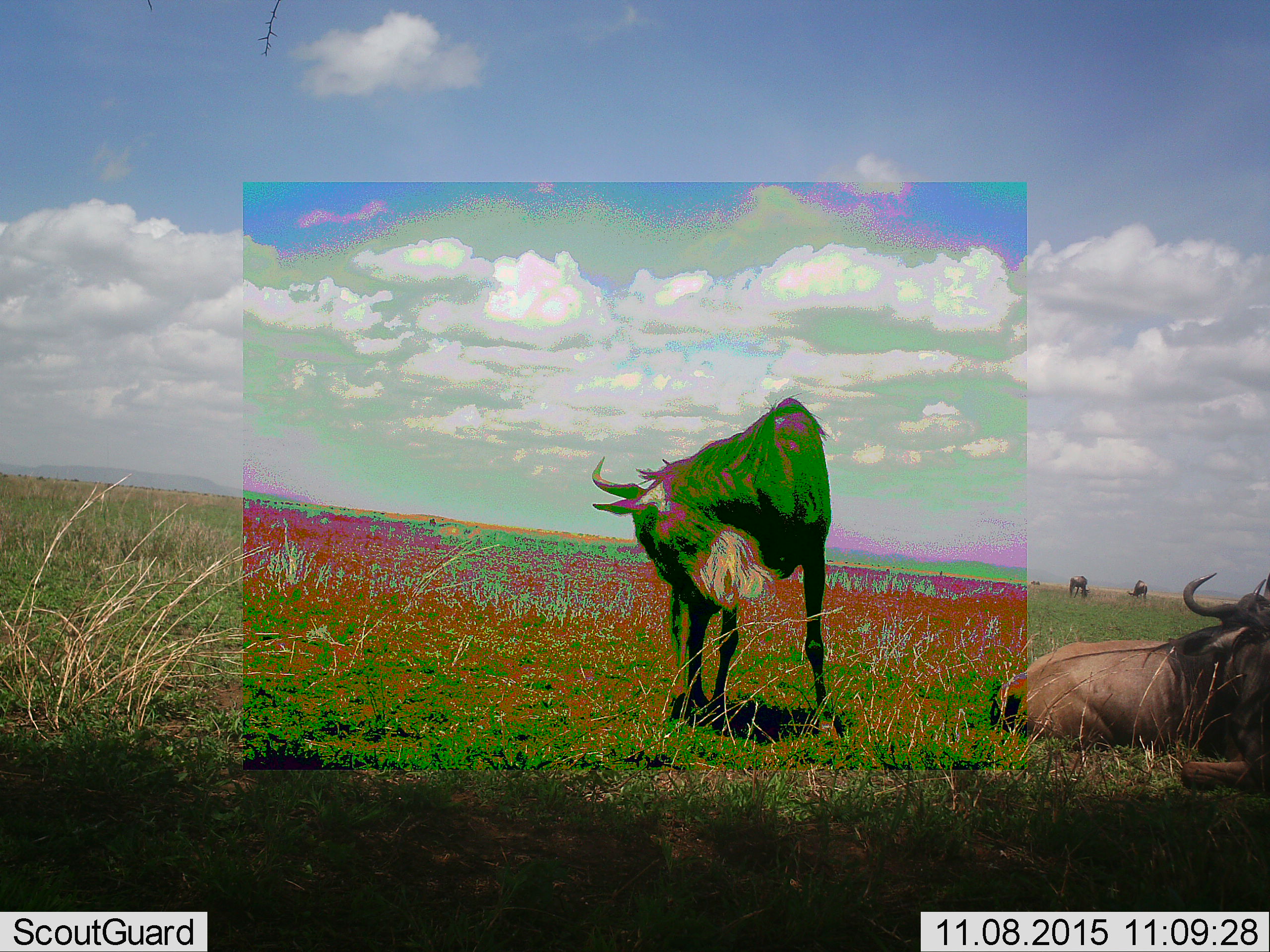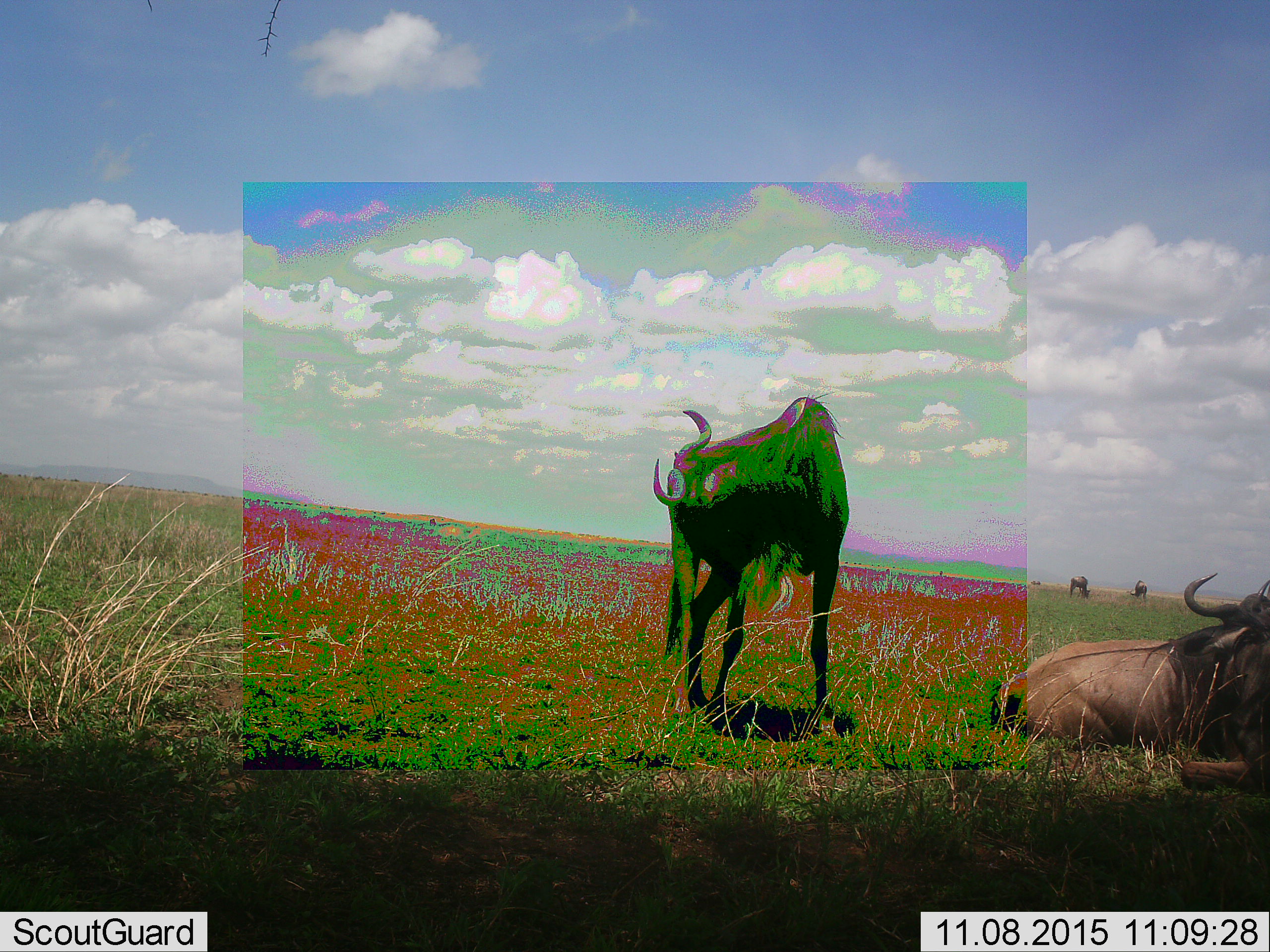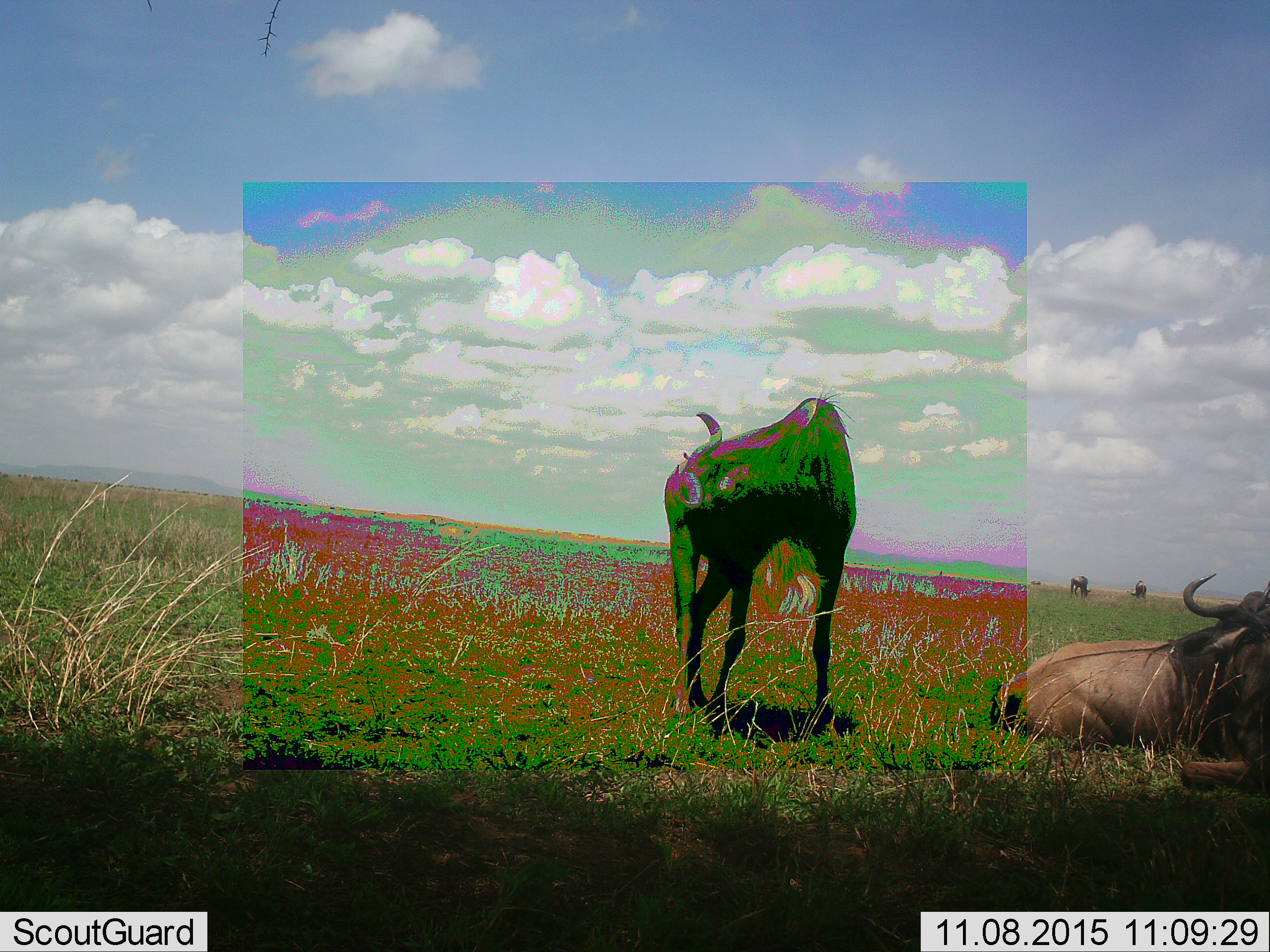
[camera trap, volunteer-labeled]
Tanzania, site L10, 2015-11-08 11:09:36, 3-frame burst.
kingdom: Animalia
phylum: Chordata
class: Mammalia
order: Artiodactyla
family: Bovidae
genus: Connochaetes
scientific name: Connochaetes taurinus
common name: blue wildebeest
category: wildebeest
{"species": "wildebeest (blue wildebeest) (Connochaetes taurinus)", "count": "6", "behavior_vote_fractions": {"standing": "89%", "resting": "100%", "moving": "11%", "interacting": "0%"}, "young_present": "0%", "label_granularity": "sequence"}